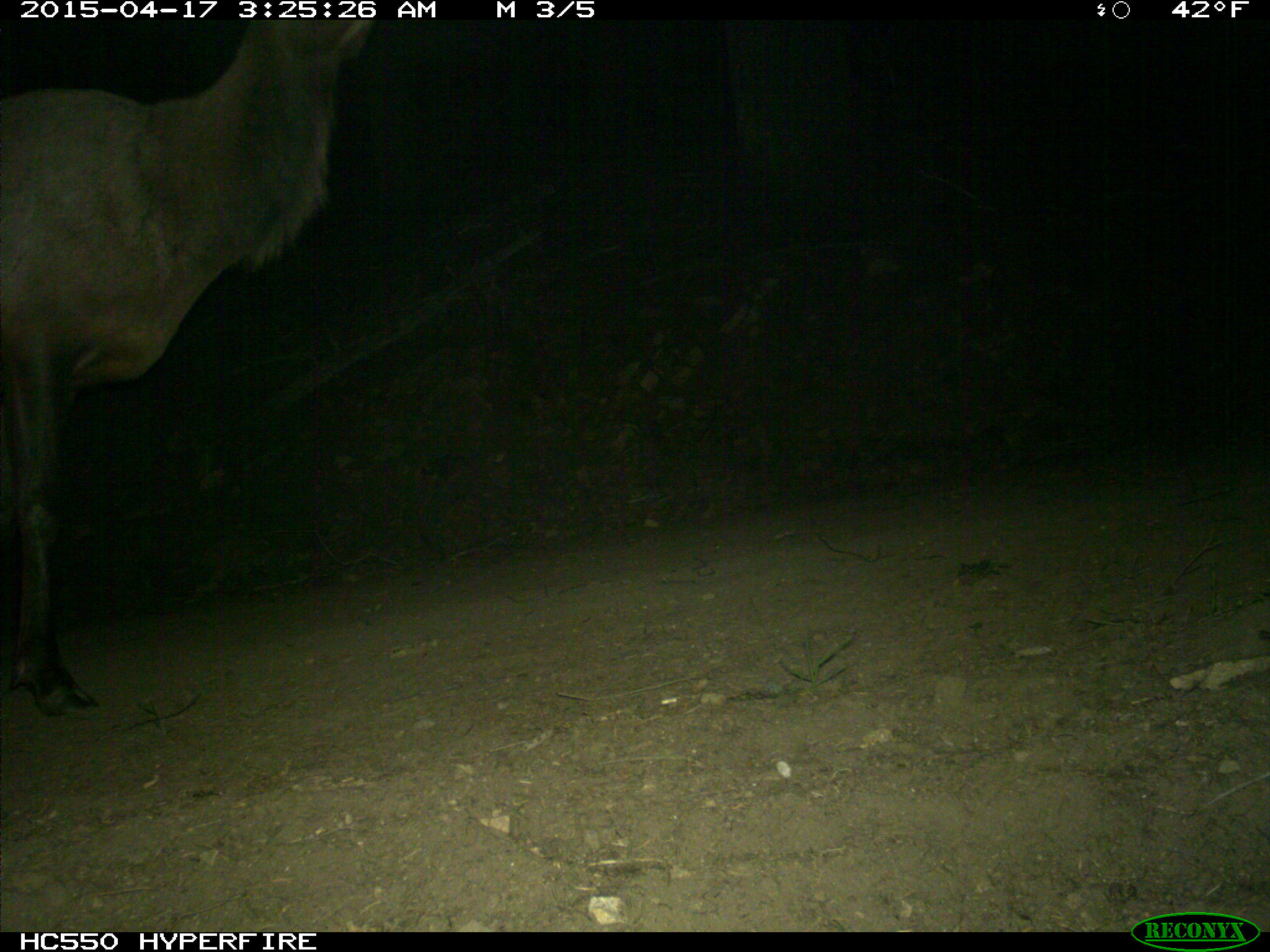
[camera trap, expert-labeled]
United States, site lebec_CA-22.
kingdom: Animalia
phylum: Chordata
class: Mammalia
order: Artiodactyla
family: Cervidae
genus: Cervus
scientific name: Cervus canadensis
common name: elk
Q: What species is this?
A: Cervus canadensis (elk).